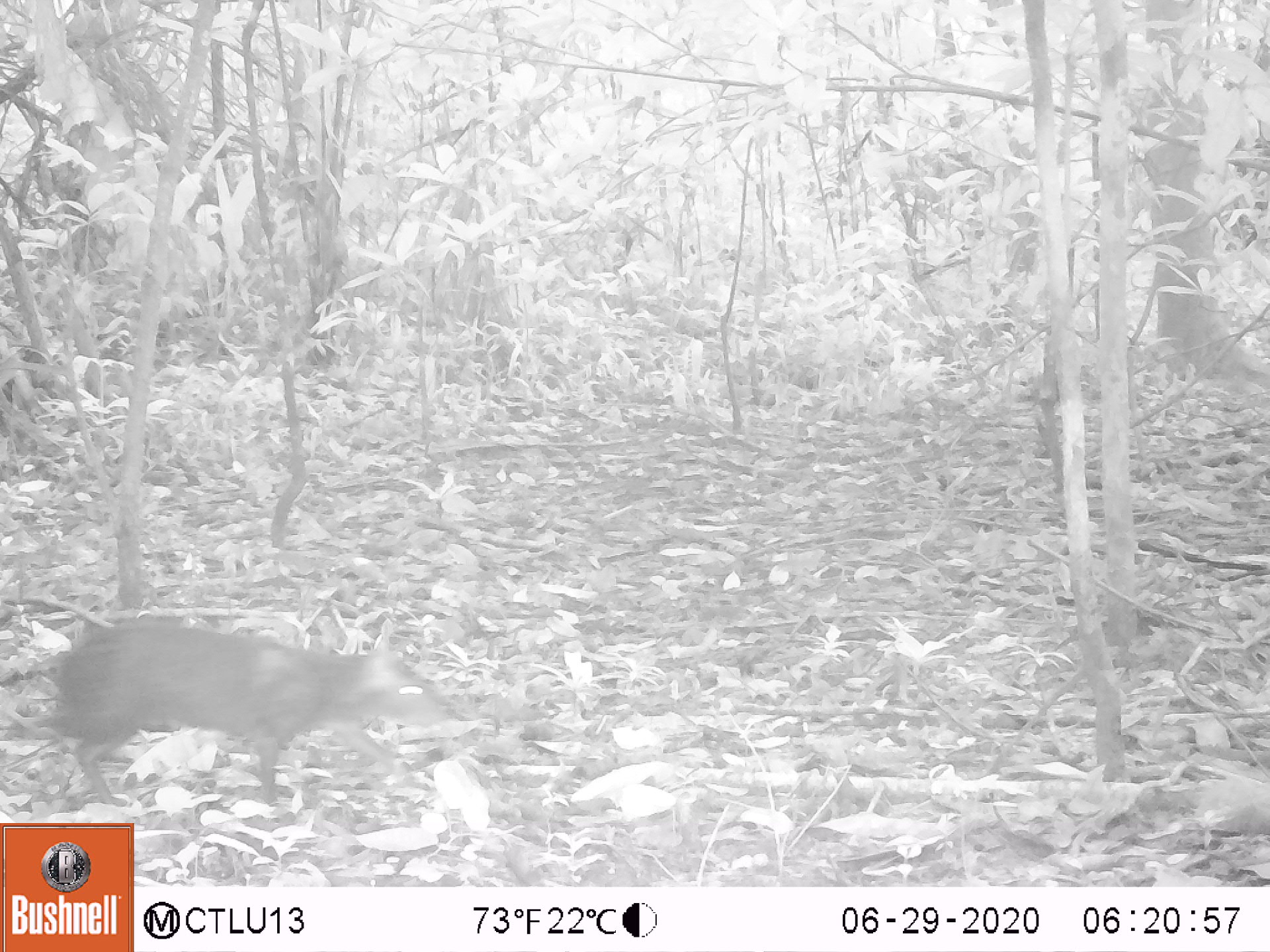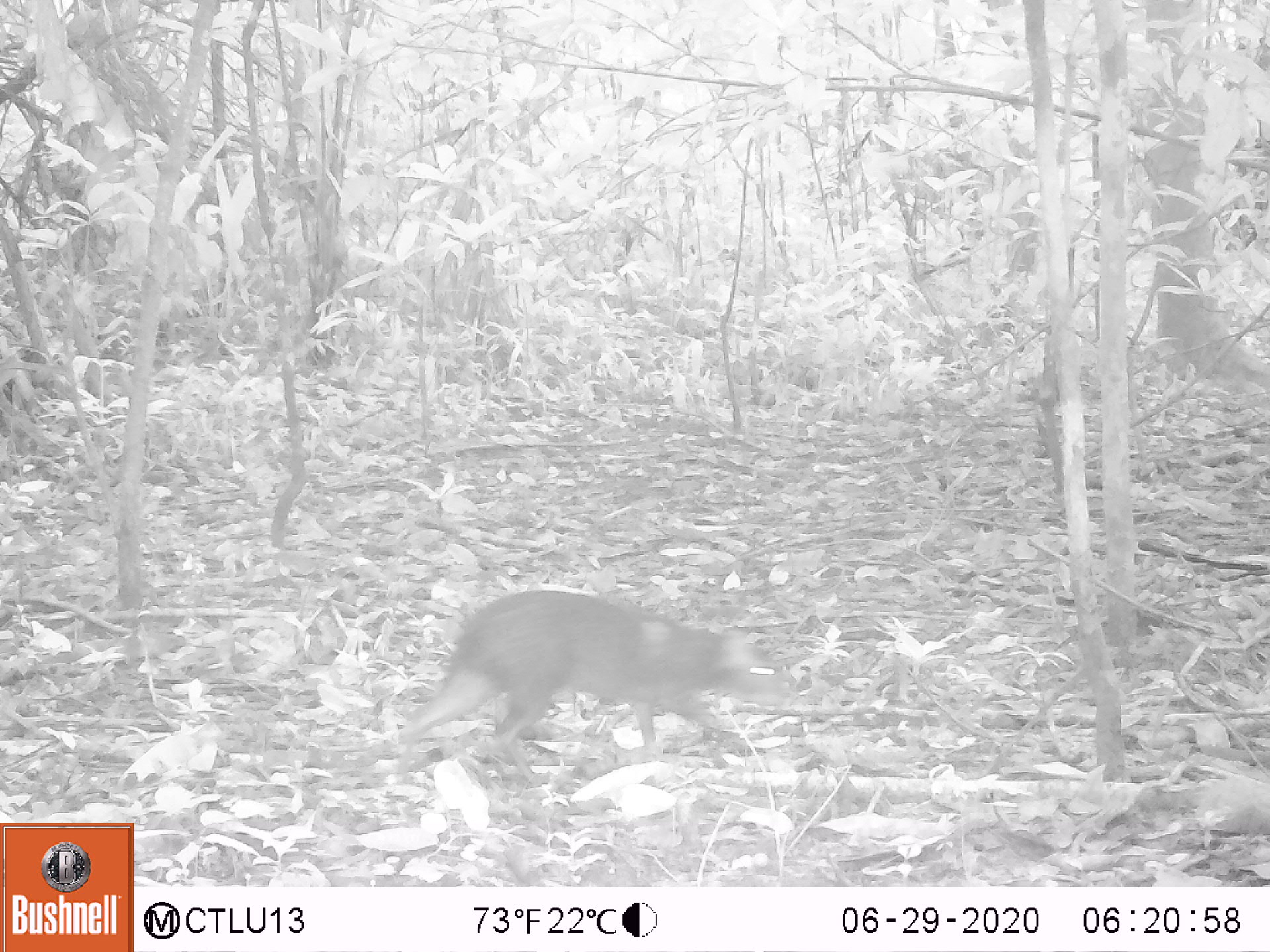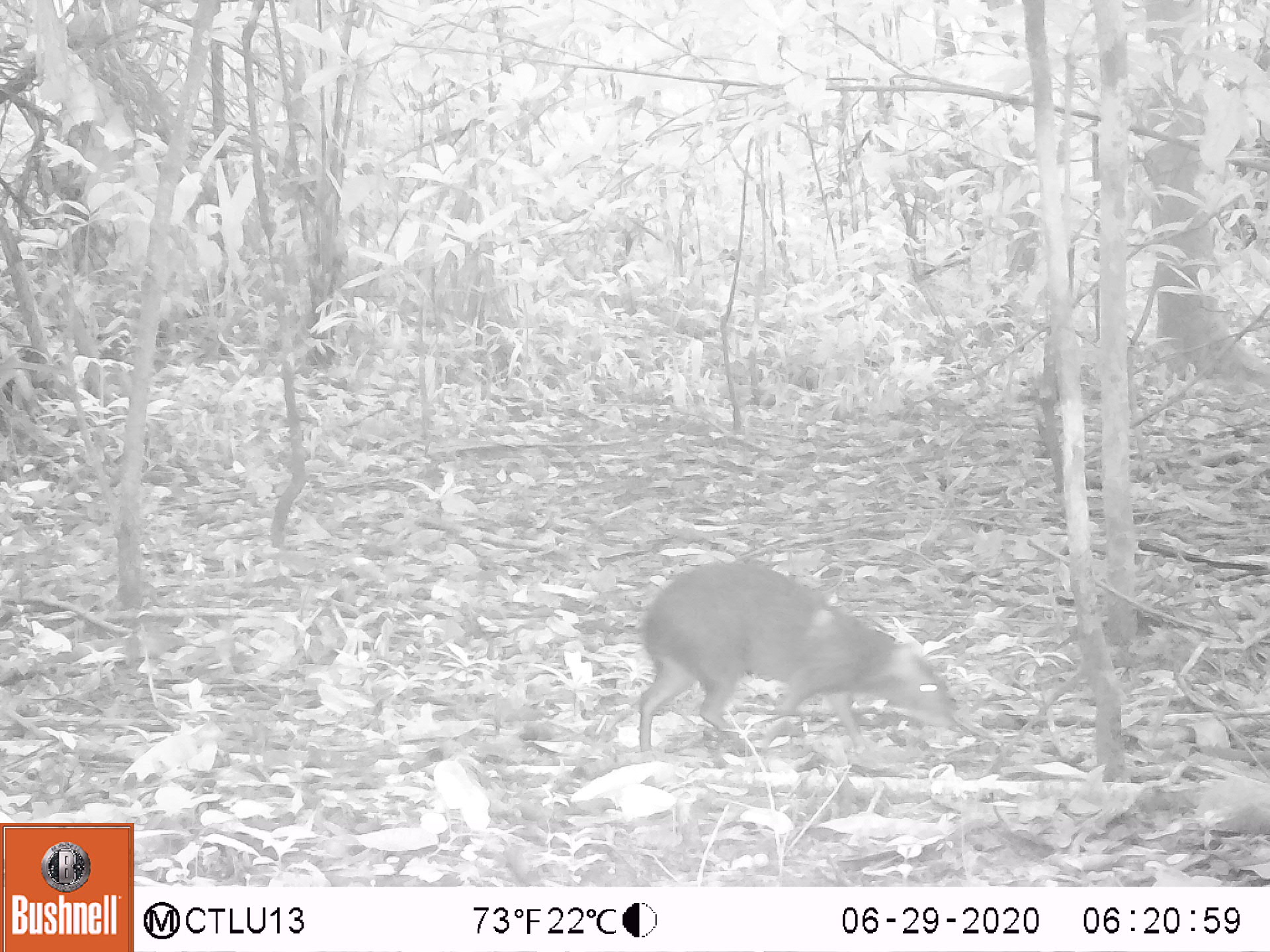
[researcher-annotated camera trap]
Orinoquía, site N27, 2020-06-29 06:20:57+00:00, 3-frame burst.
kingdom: Animalia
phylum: Chordata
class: Mammalia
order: Rodentia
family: Dasyproctidae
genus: Dasyprocta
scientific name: Dasyprocta fuliginosa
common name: black agouti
Black agouti (Dasyprocta fuliginosa).